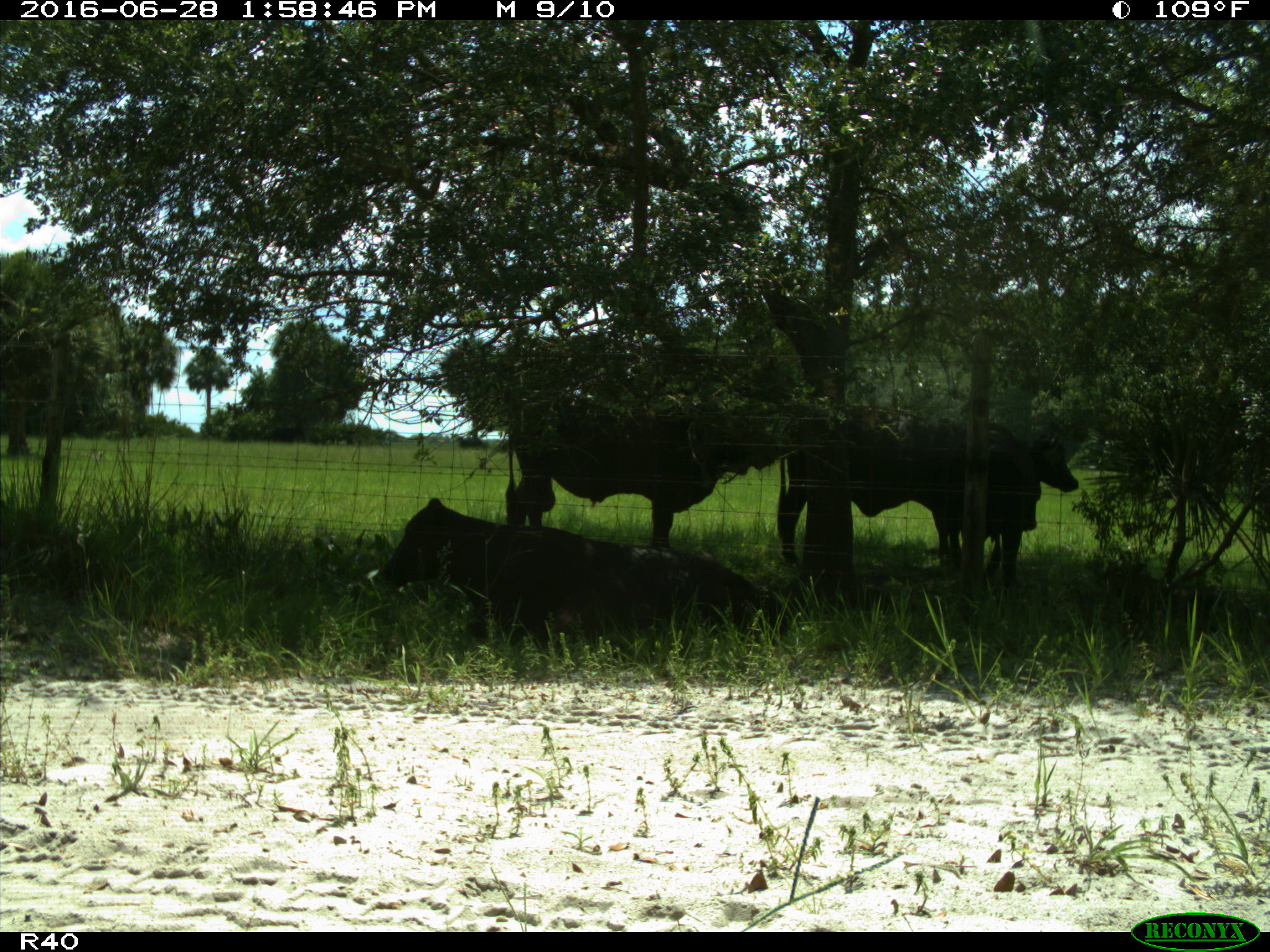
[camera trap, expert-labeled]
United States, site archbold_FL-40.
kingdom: Animalia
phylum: Chordata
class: Mammalia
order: Artiodactyla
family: Bovidae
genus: Bos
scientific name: Bos taurus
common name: domestic cow